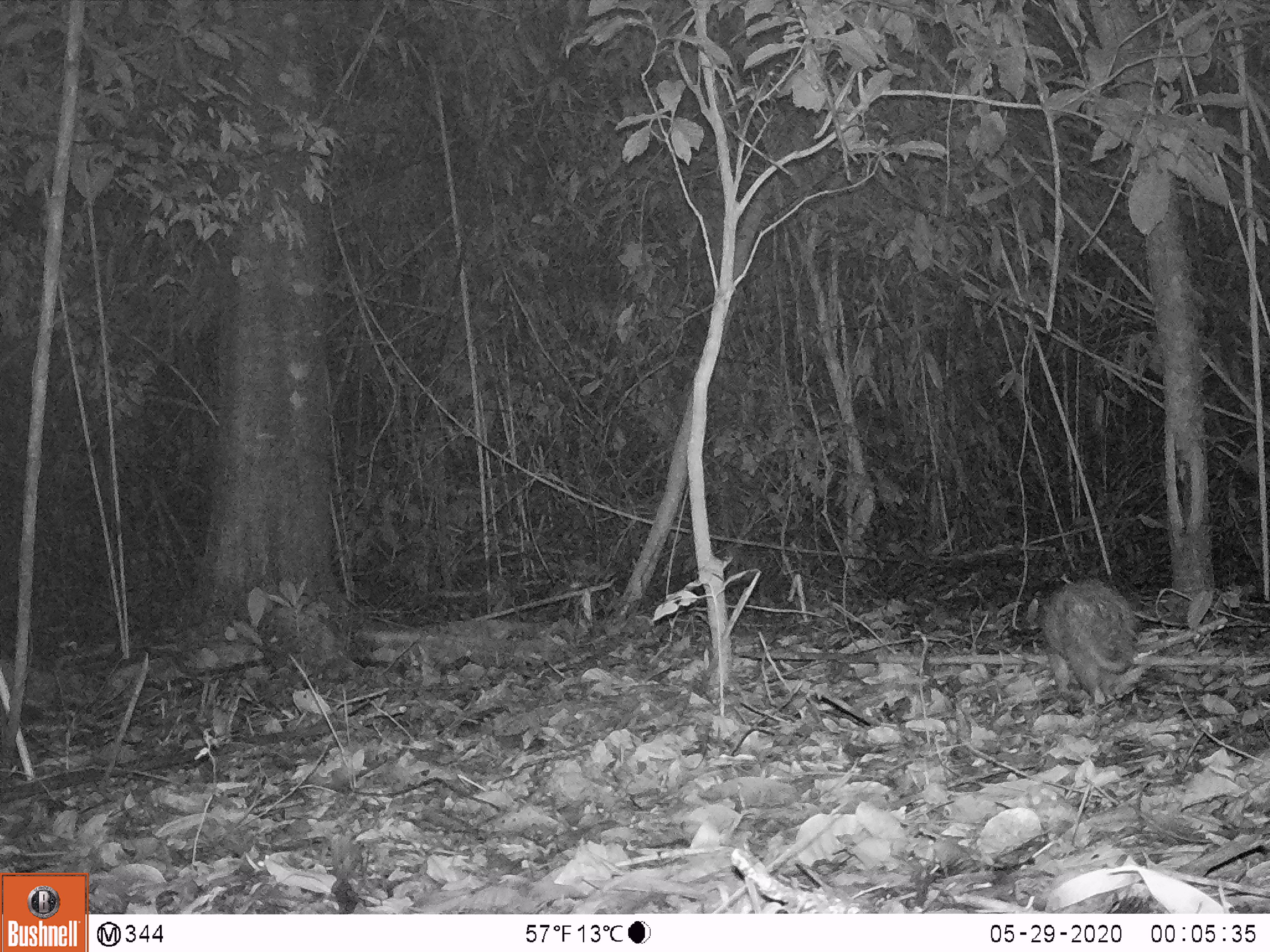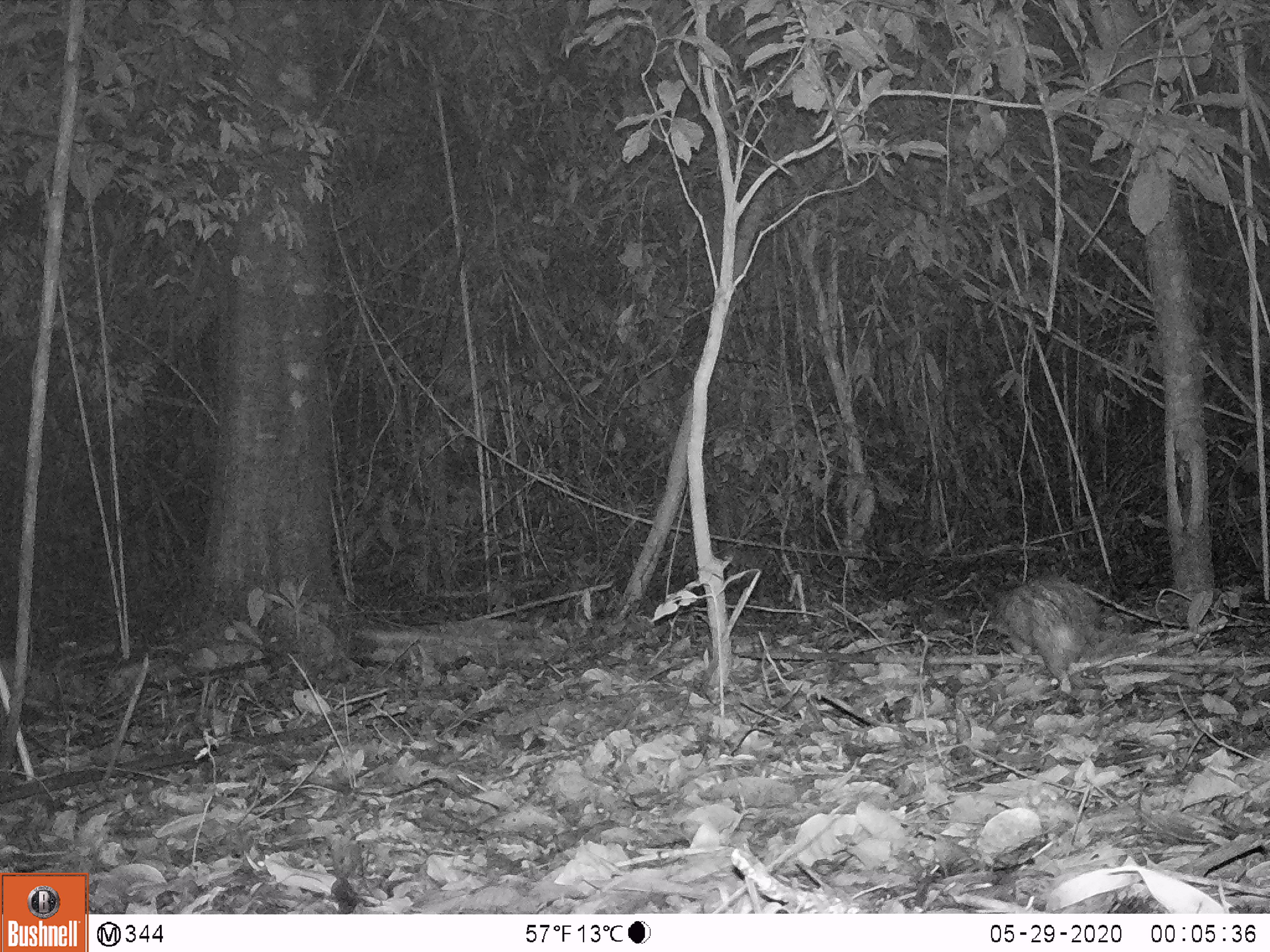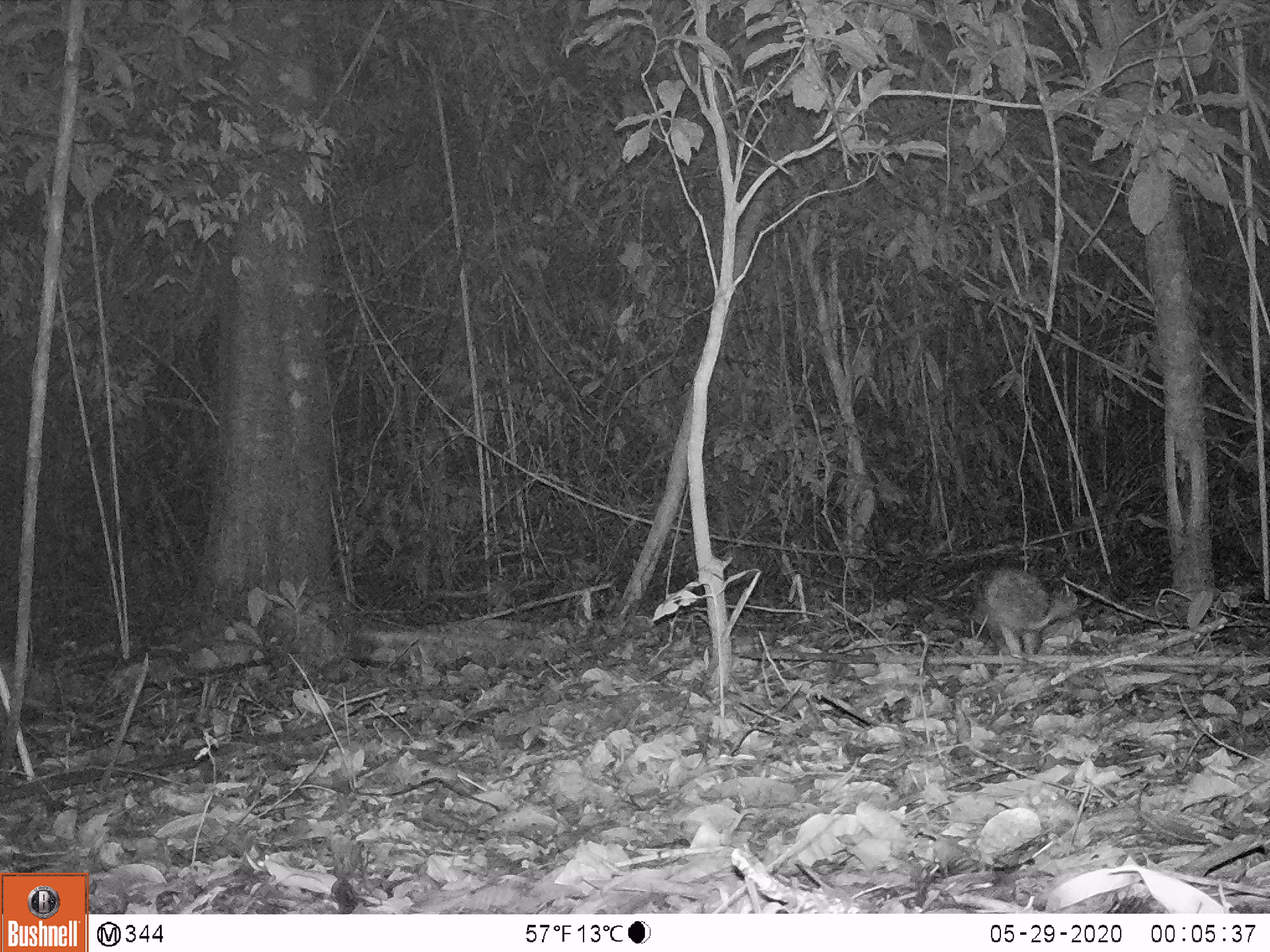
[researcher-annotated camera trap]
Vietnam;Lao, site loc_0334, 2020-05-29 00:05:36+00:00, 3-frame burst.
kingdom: Animalia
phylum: Chordata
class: Mammalia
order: Rodentia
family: Hystricidae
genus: Atherurus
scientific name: Atherurus macrourus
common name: asiatic brush-tailed porcupine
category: asiatic brush tailed porcupine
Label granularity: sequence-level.